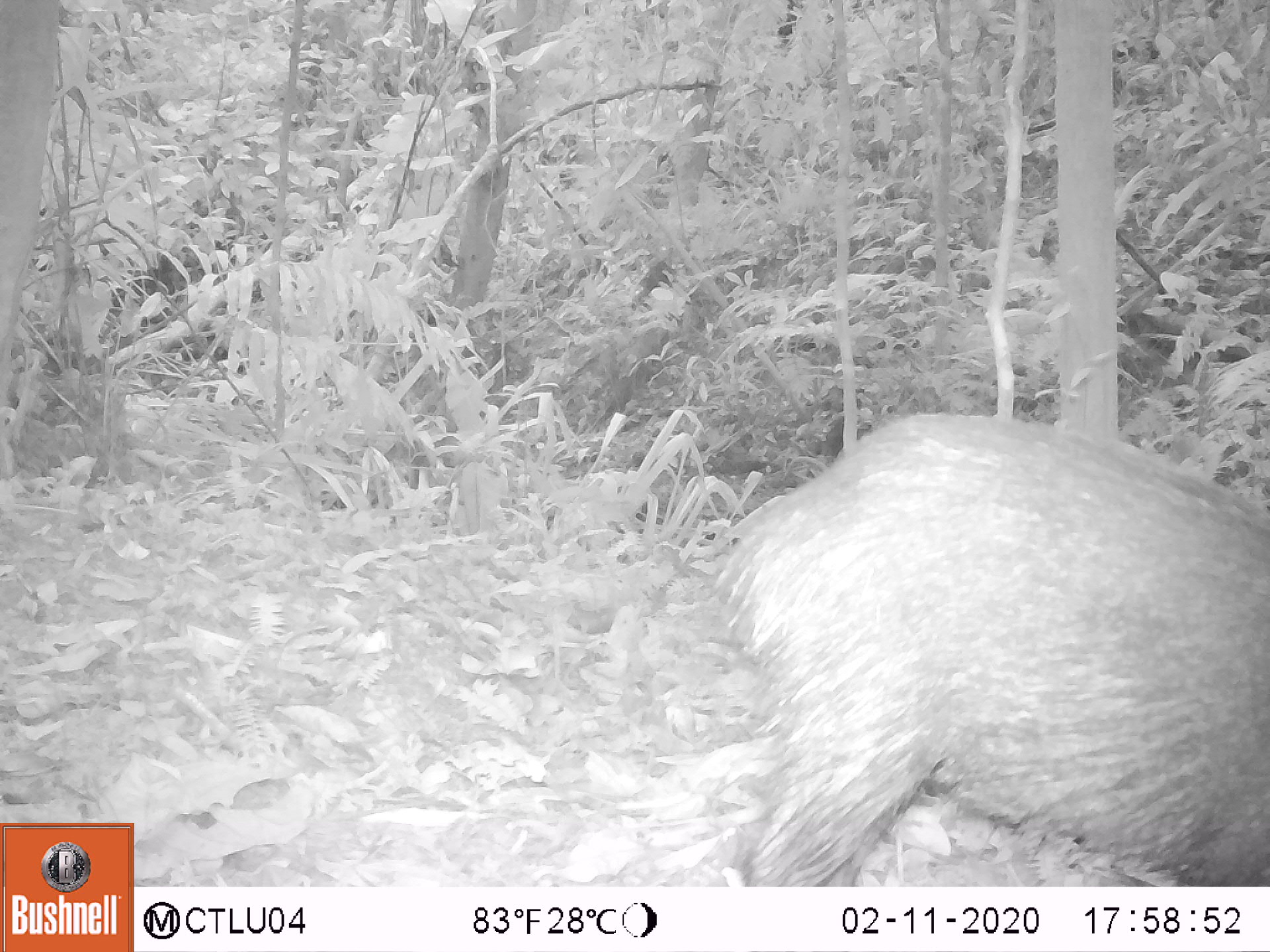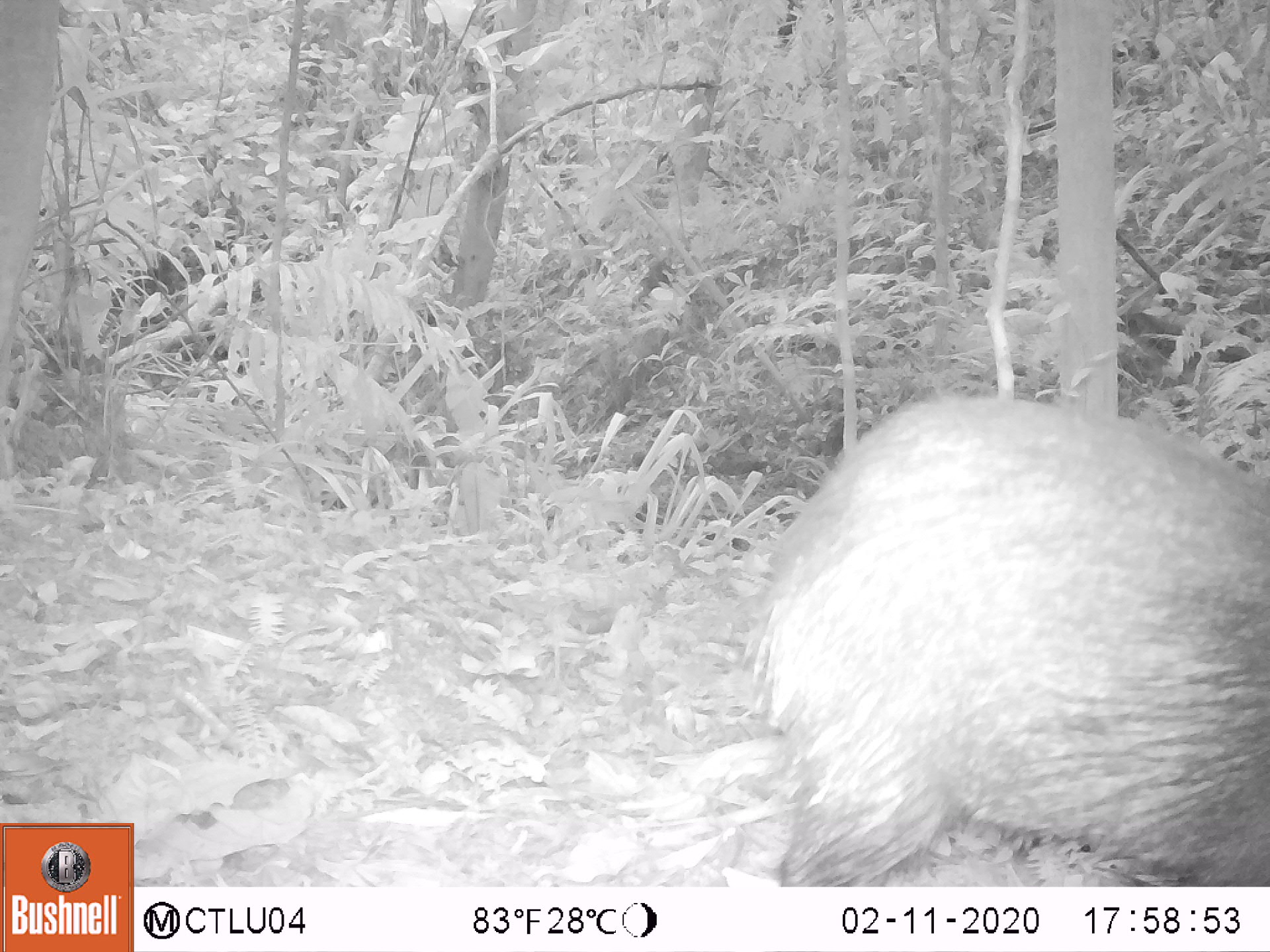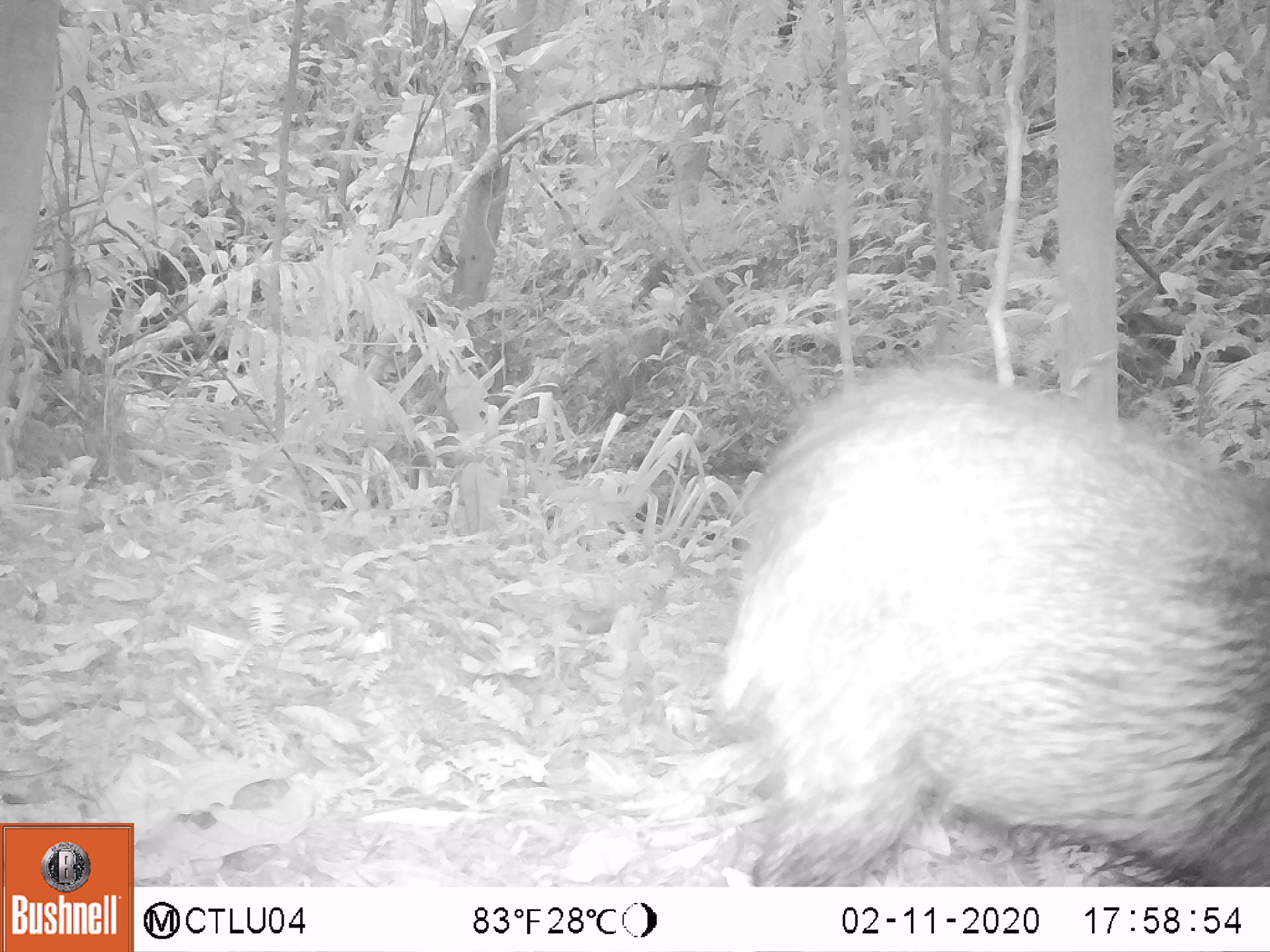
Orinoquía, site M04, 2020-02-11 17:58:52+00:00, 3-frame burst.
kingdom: Animalia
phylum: Chordata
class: Mammalia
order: Artiodactyla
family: Tayassuidae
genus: Pecari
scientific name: Pecari tajacu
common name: collared peccary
Collared peccary (Pecari tajacu).